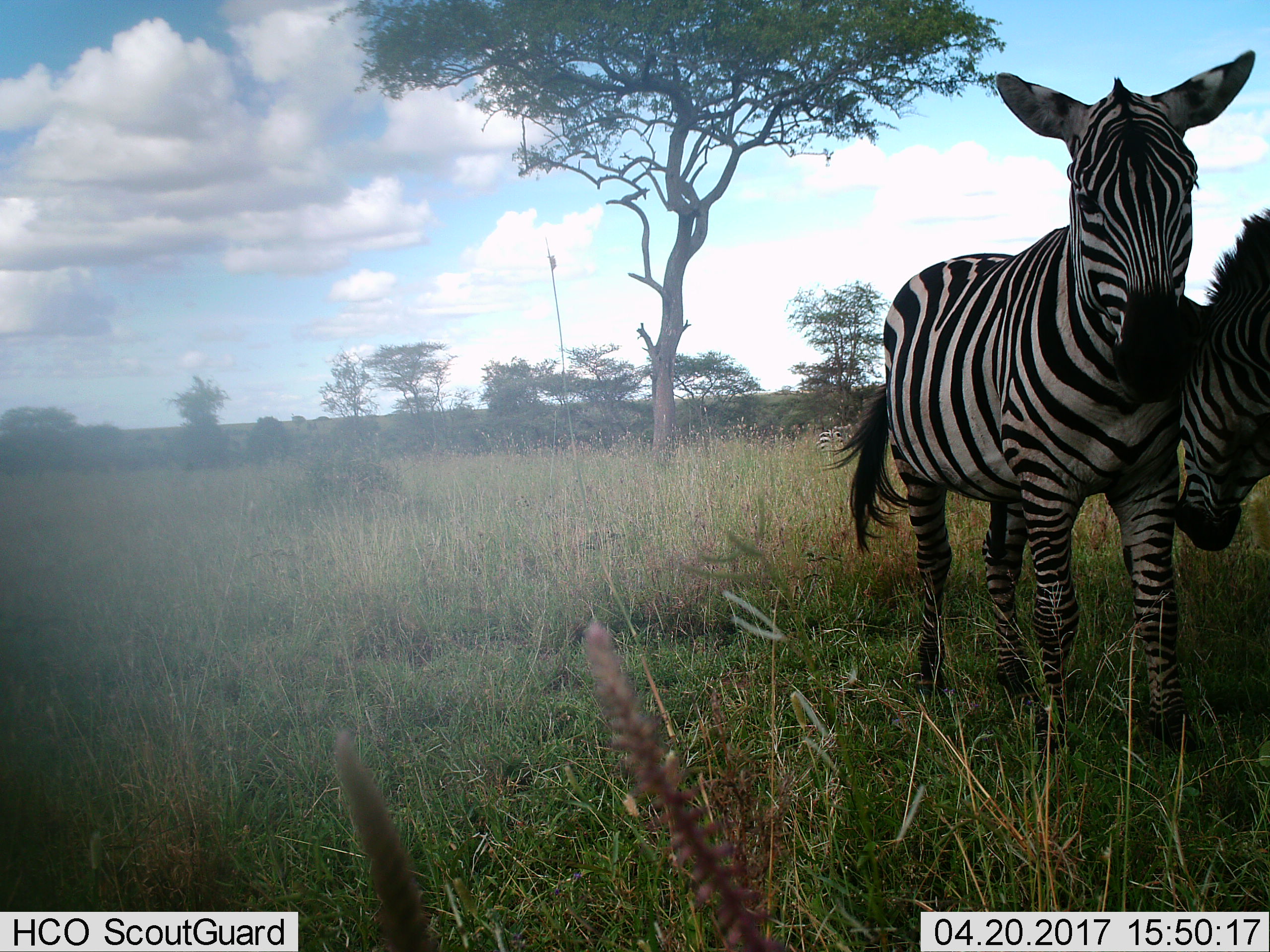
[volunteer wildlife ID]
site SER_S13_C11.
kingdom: Animalia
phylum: Chordata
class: Mammalia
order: Perissodactyla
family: Equidae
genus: Equus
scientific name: Equus quagga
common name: plains zebra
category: zebraplains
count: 3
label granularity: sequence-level